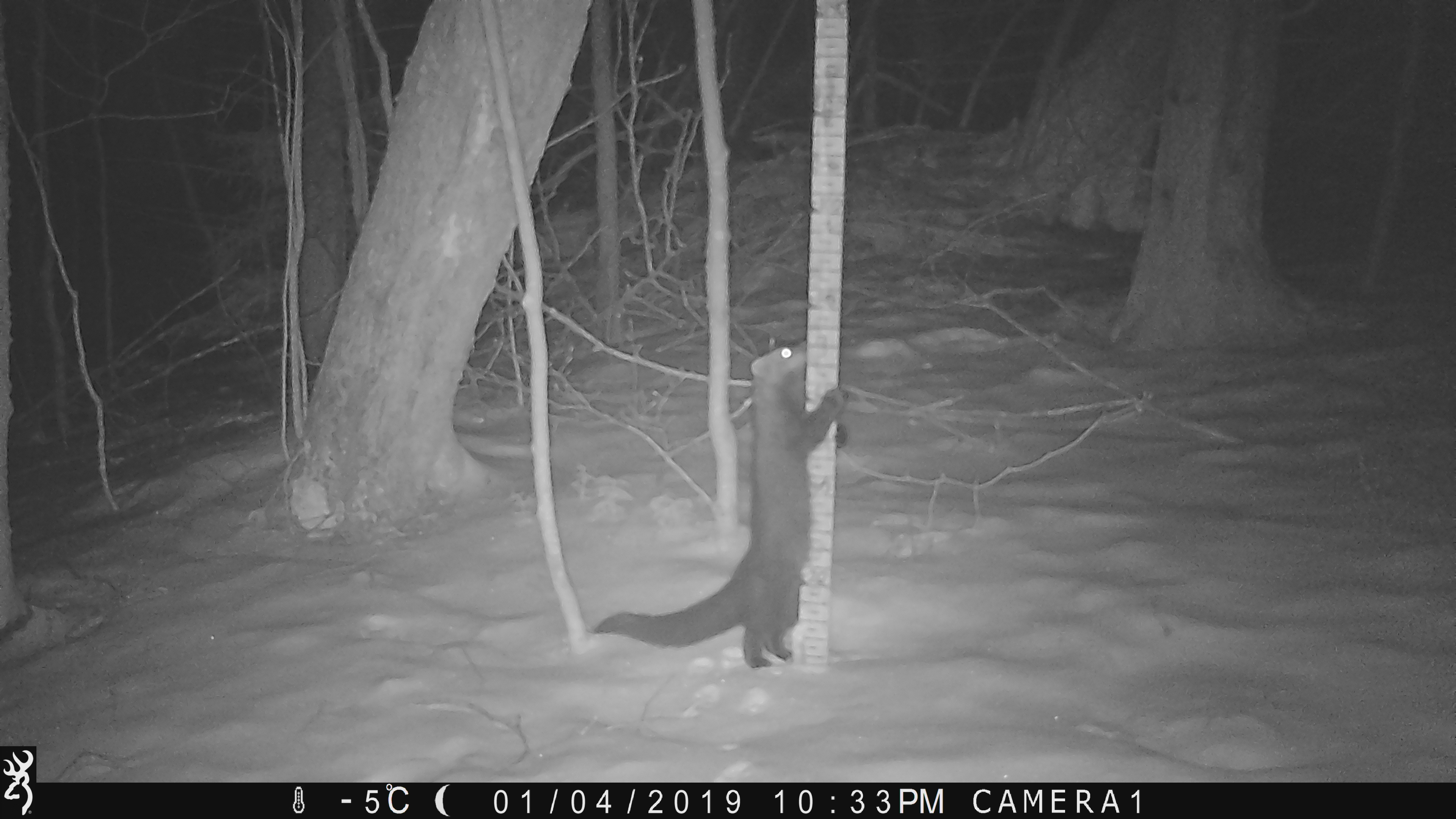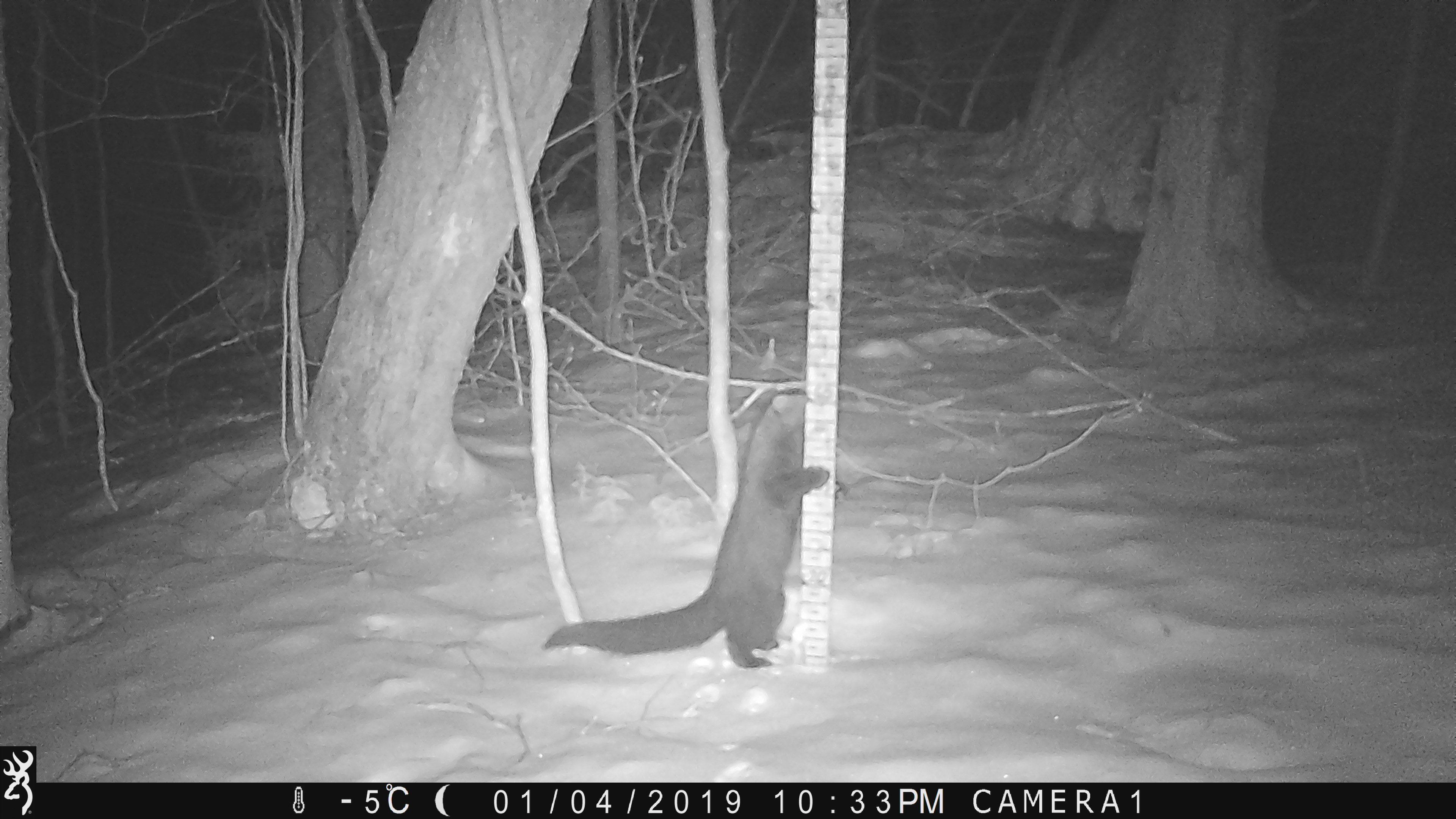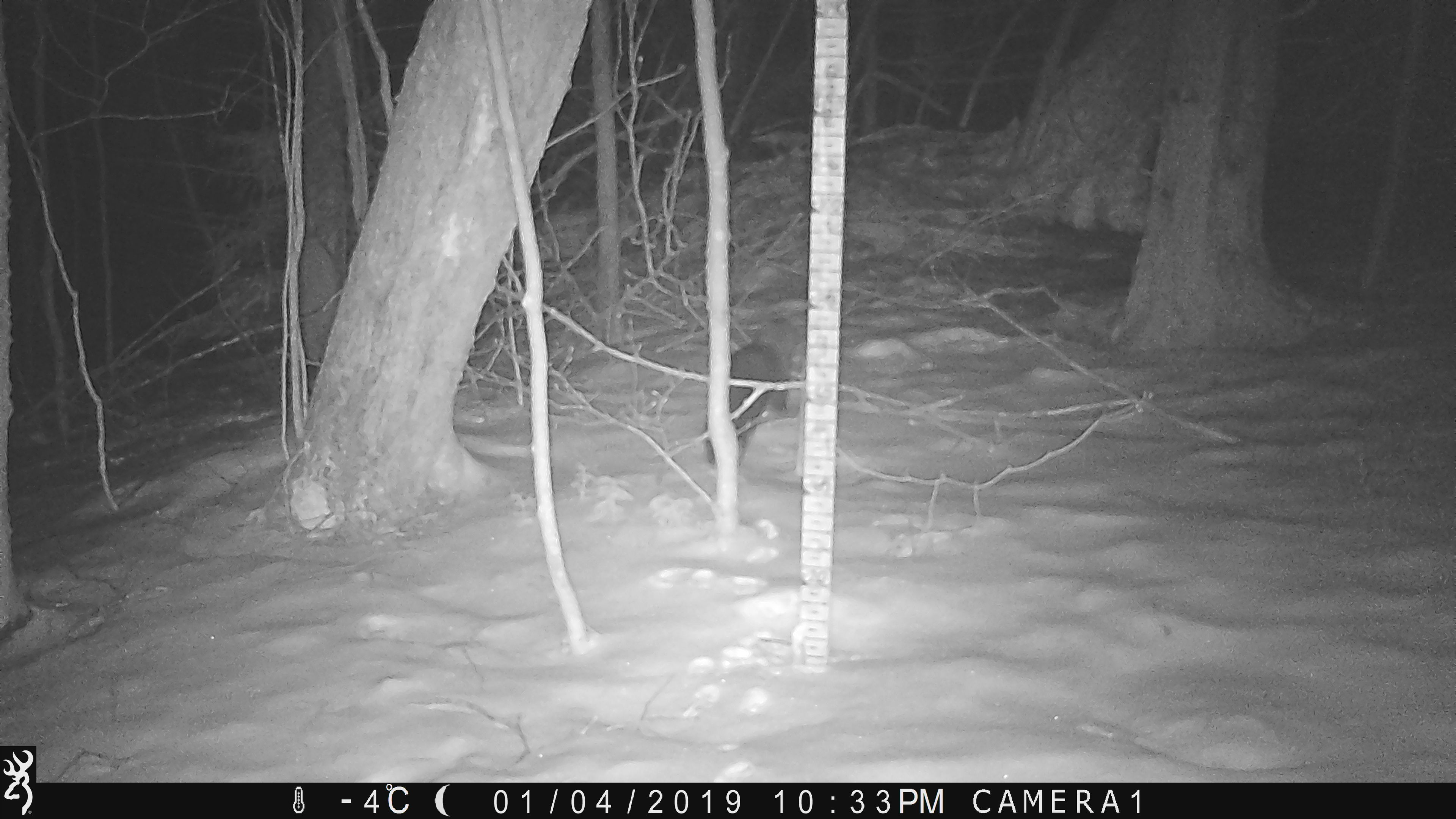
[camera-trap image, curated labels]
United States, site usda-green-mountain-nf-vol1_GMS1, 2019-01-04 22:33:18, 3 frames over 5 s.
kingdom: Animalia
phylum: Chordata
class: Mammalia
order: Carnivora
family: Mustelidae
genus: Pekania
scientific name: Pekania pennanti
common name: fisher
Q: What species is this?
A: Fisher (Pekania pennanti).